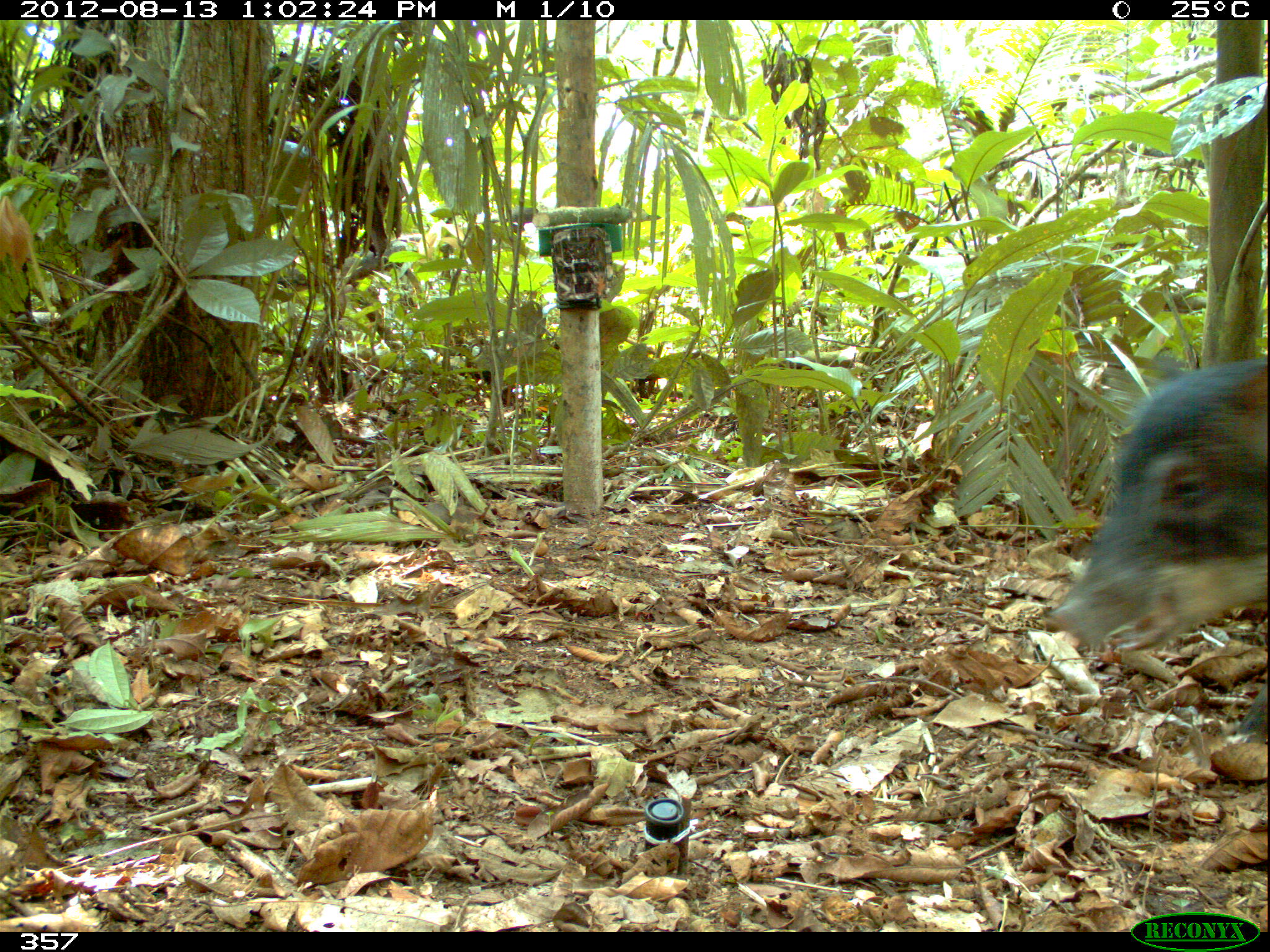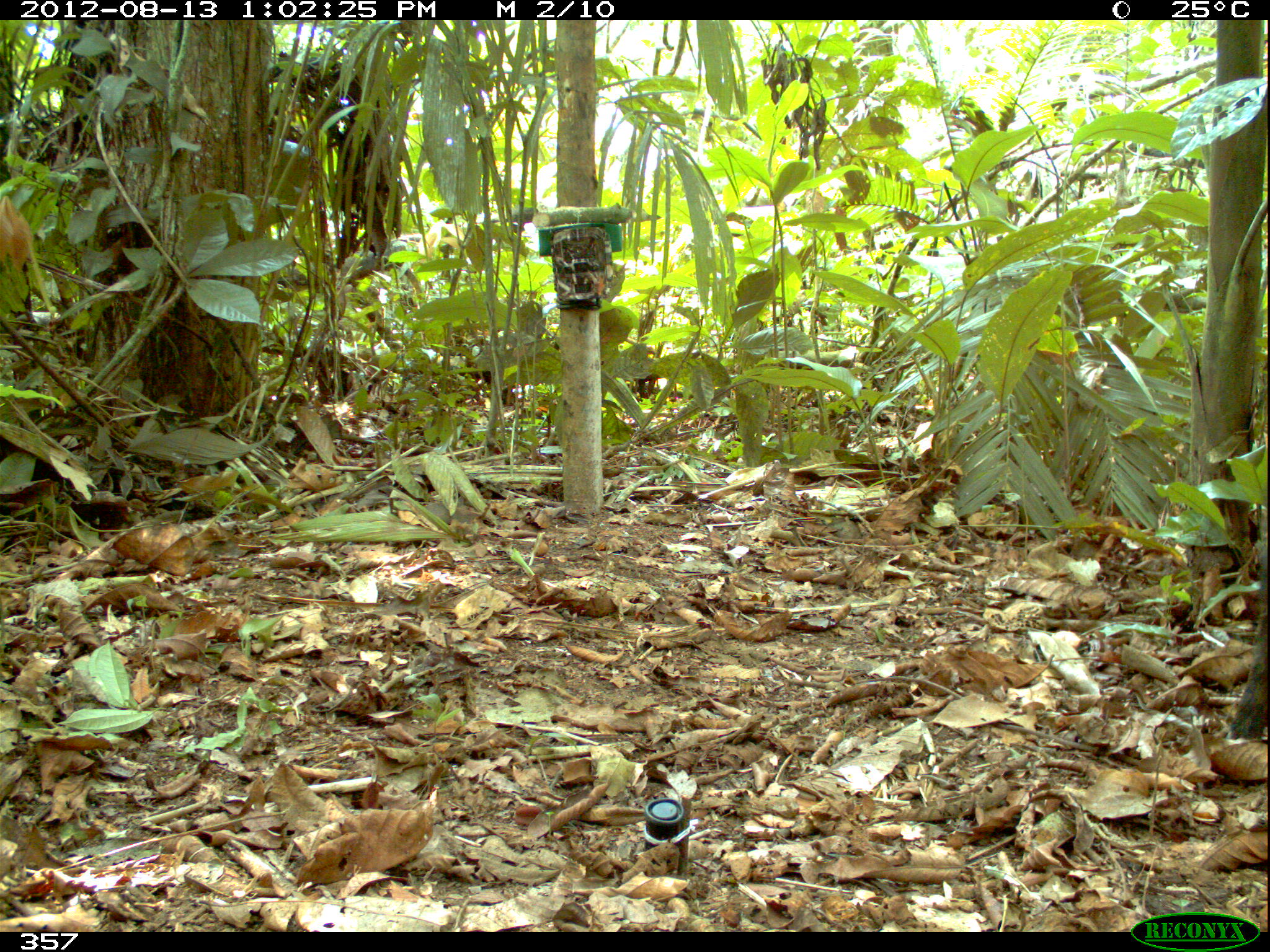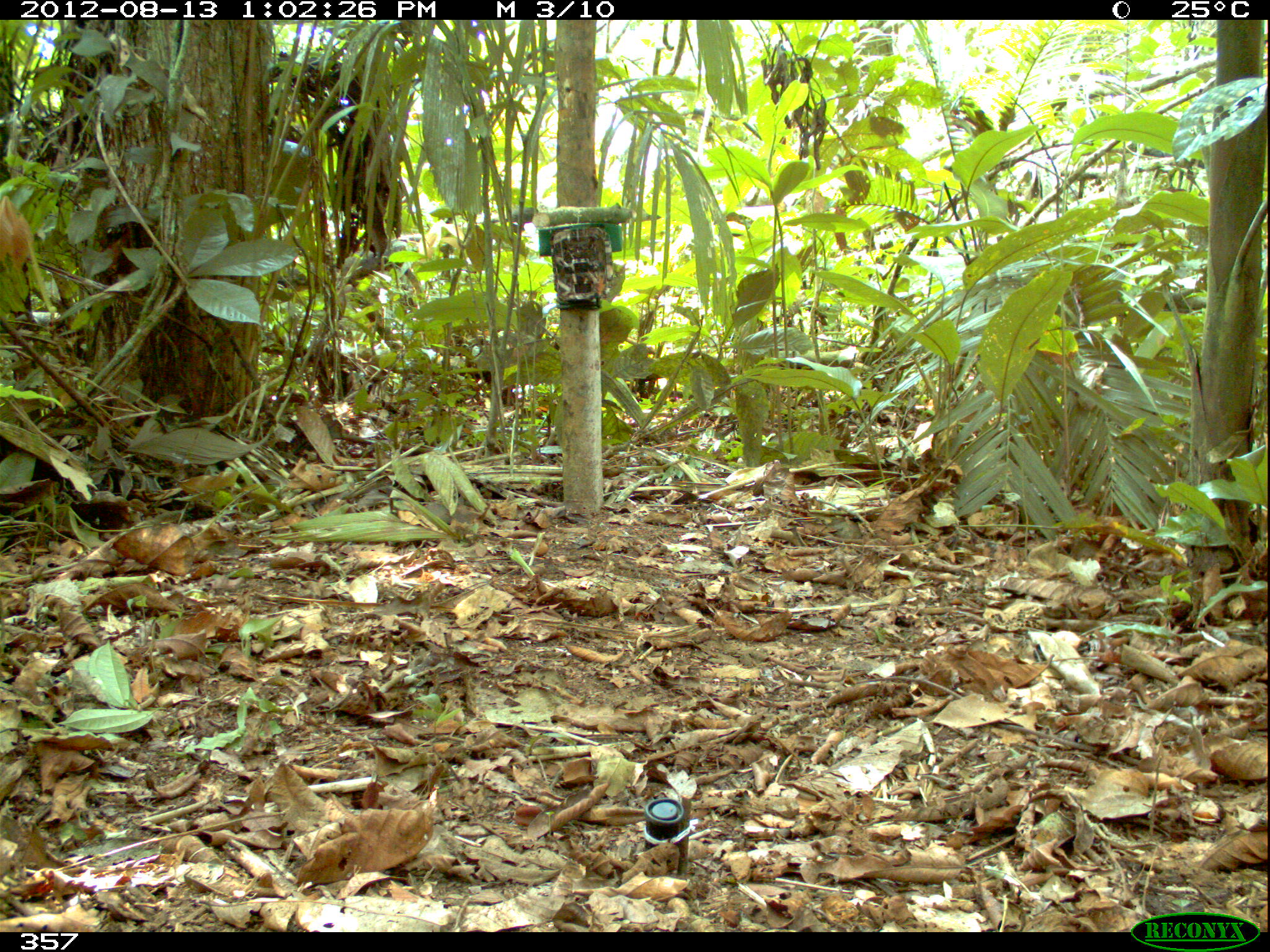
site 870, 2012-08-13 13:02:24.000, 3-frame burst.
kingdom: Animalia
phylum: Chordata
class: Mammalia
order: Artiodactyla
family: Tayassuidae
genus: Tayassu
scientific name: Tayassu pecari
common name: white-lipped peccary